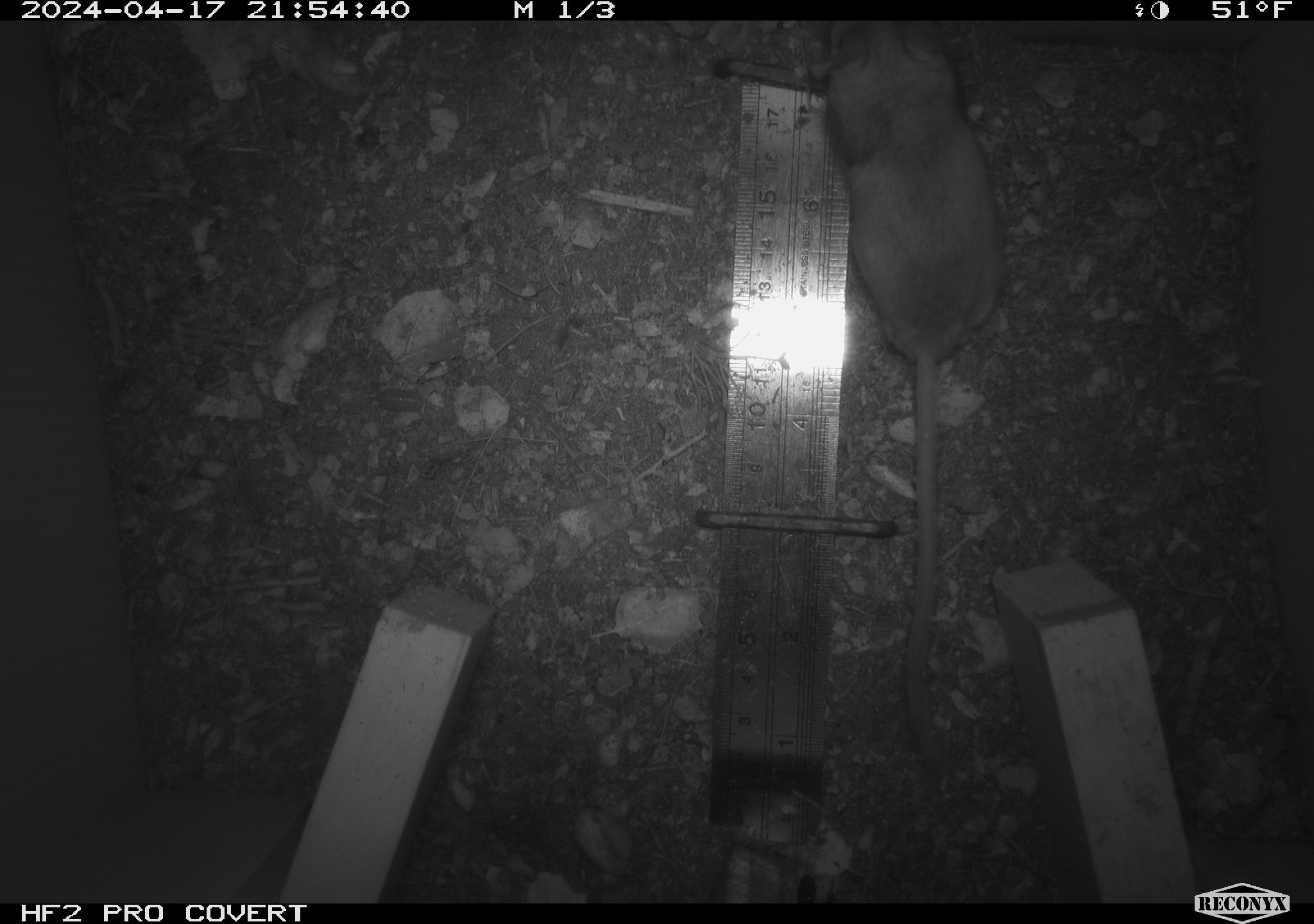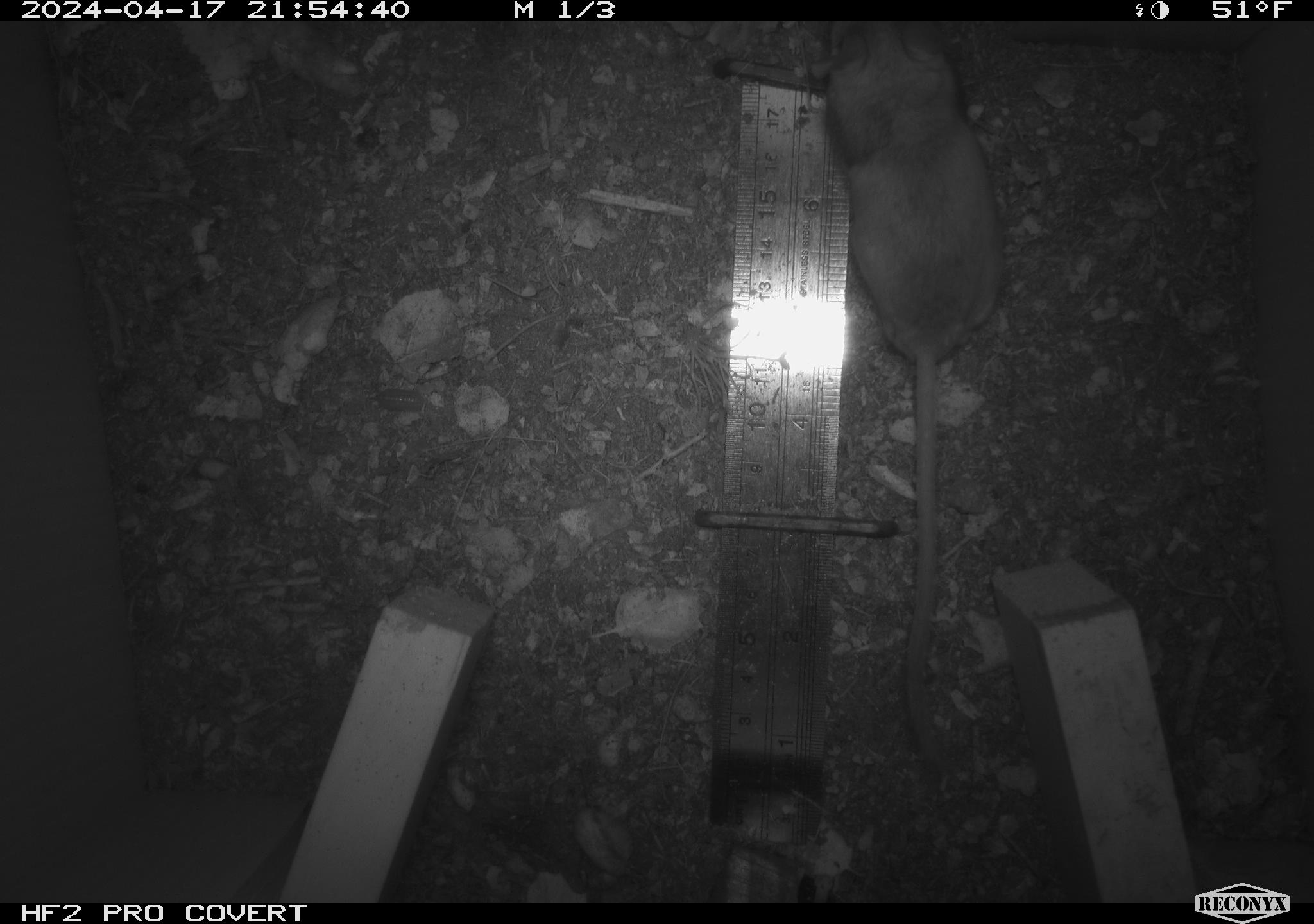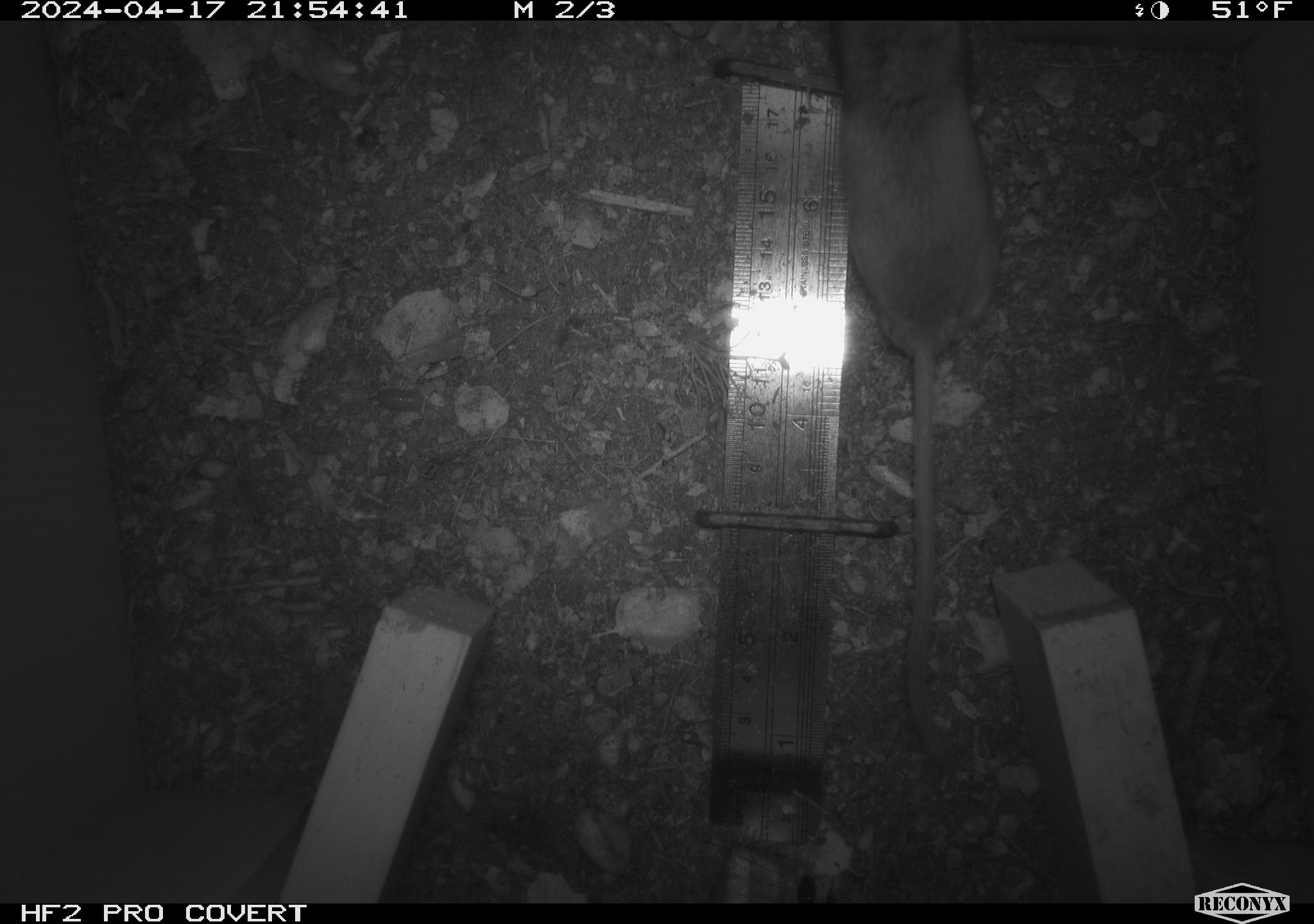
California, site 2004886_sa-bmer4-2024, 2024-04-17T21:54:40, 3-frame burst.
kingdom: Animalia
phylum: Chordata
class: Mammalia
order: Rodentia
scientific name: Rodentia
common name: mouse species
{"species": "mouse species (Rodentia)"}